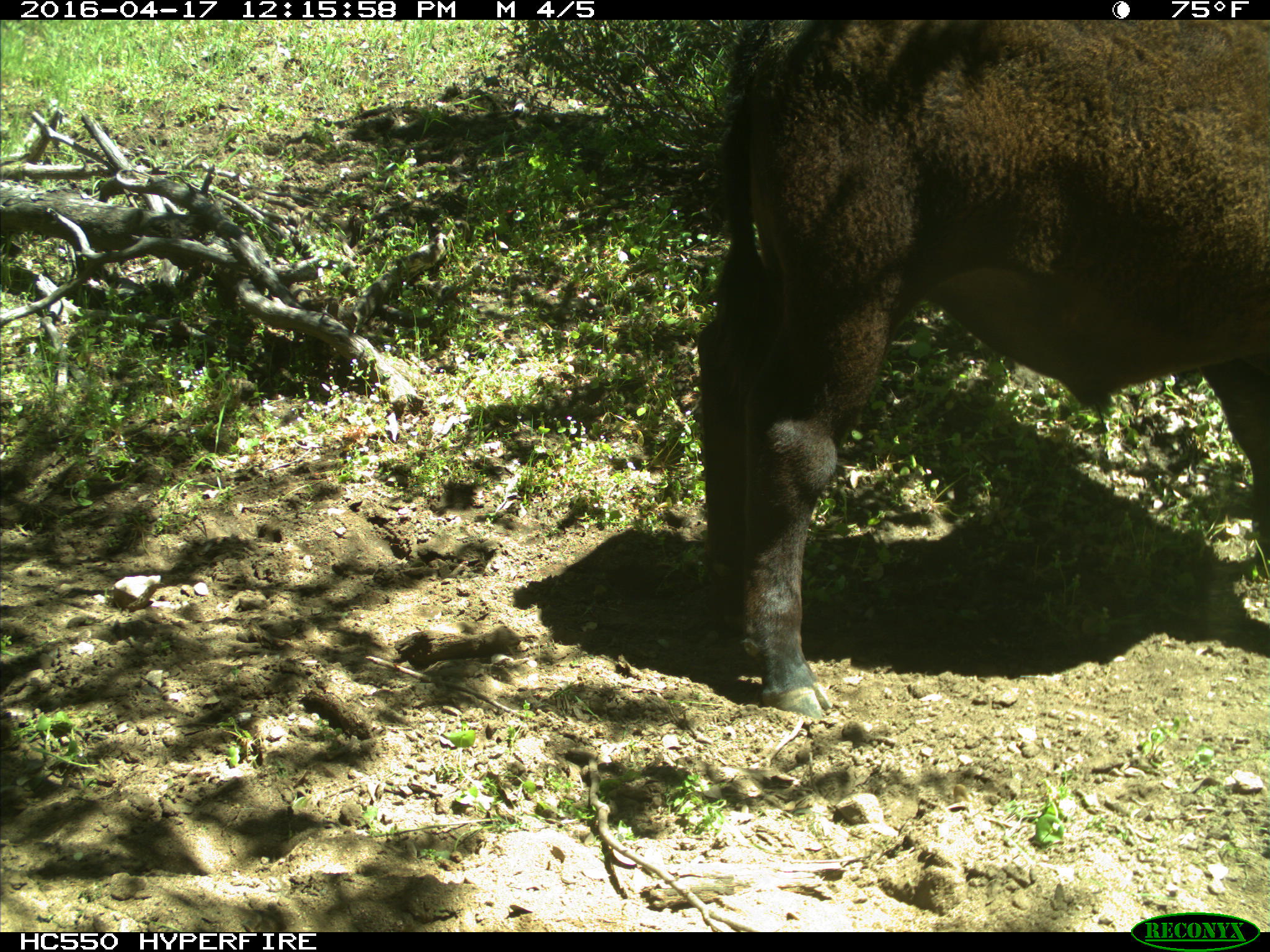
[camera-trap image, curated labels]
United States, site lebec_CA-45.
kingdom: Animalia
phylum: Chordata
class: Mammalia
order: Artiodactyla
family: Bovidae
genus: Bos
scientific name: Bos taurus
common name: domestic cow